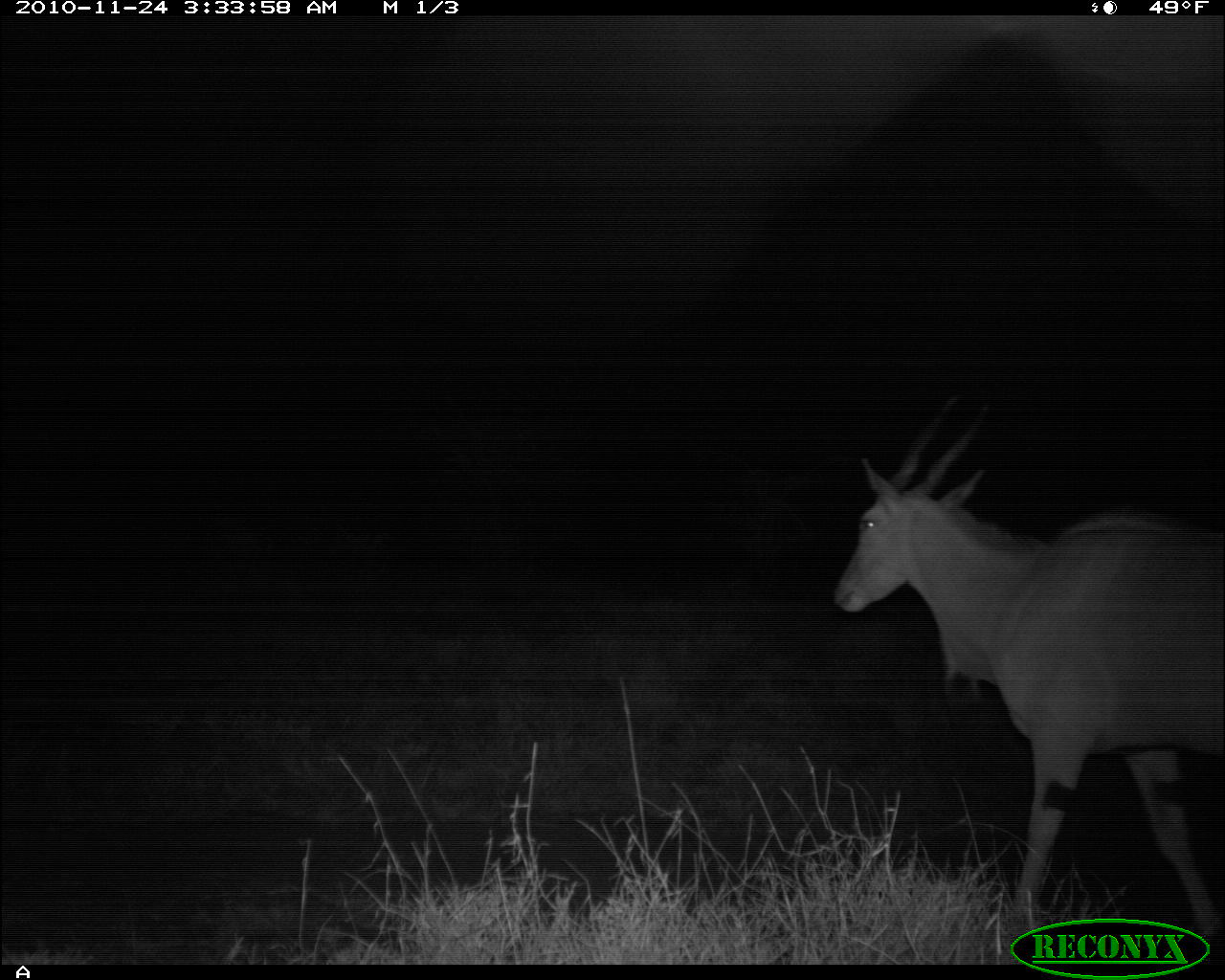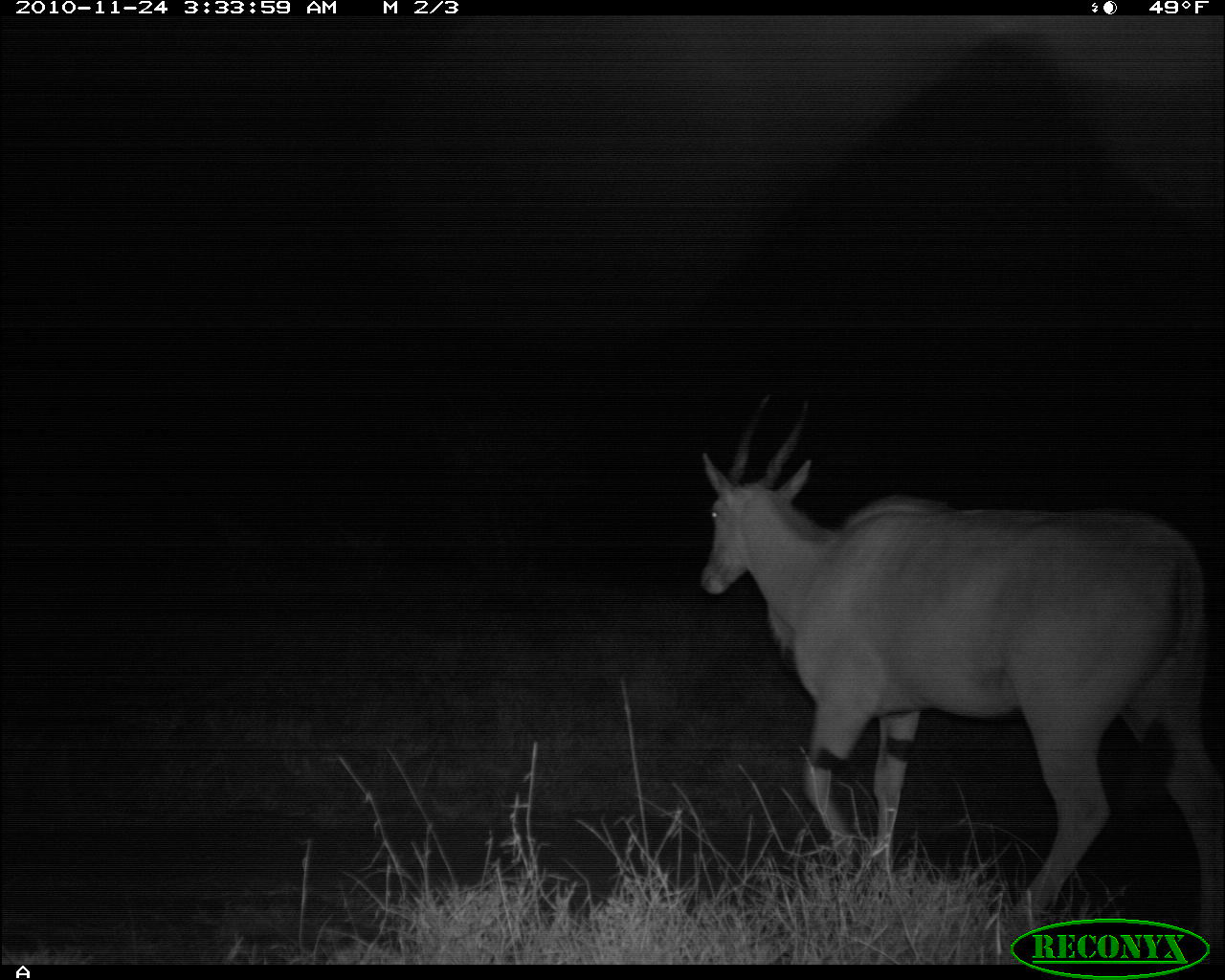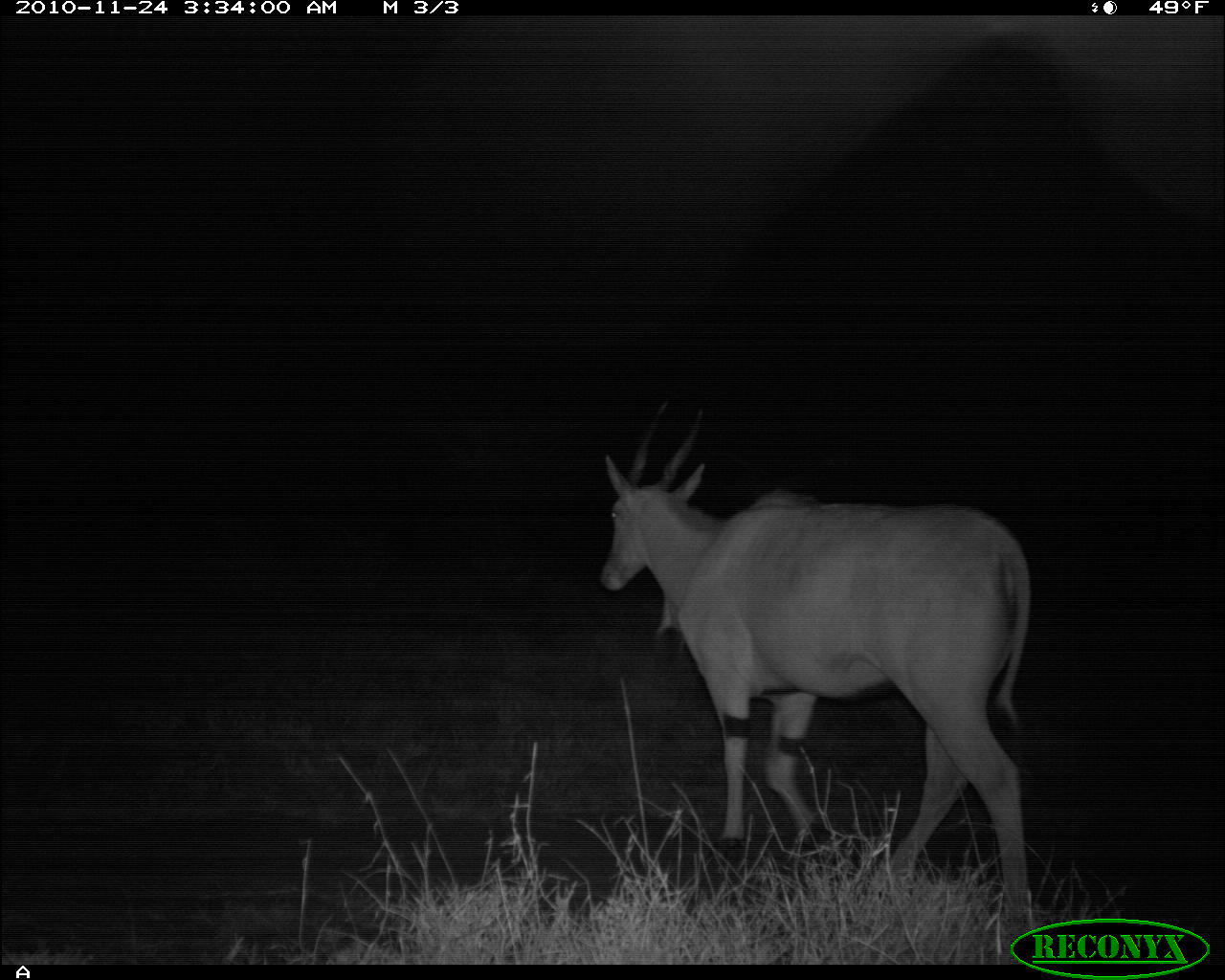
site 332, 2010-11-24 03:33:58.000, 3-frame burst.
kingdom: Animalia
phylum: Chordata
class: Mammalia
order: Artiodactyla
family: Bovidae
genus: Tragelaphus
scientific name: Tragelaphus oryx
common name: eland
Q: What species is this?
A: Tragelaphus oryx (eland).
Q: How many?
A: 1.